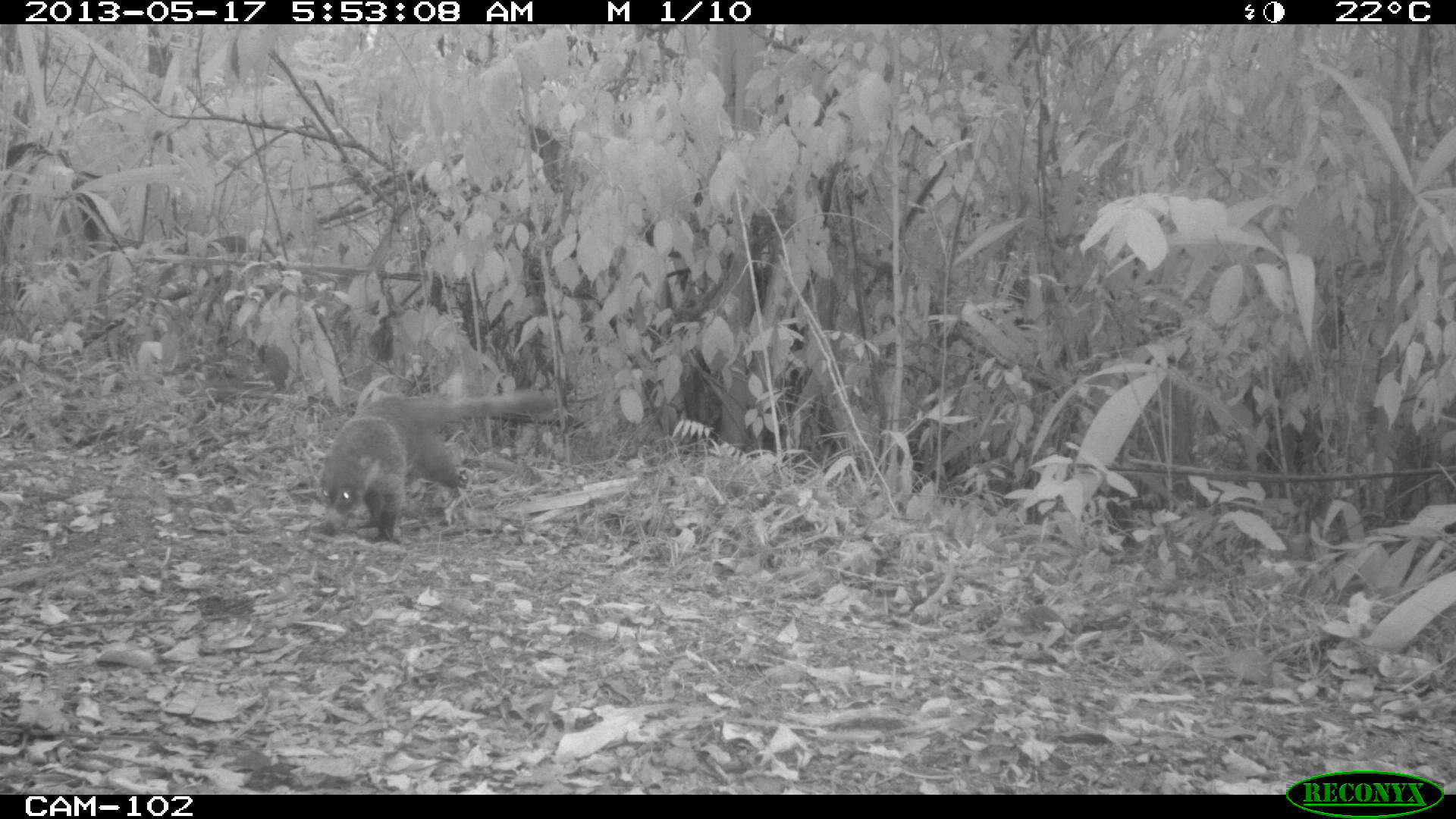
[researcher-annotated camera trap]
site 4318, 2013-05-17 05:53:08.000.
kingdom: Animalia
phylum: Chordata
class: Mammalia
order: Carnivora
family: Procyonidae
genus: Nasua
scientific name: Nasua narica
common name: white-nosed coati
Nasua narica (white-nosed coati), count 1.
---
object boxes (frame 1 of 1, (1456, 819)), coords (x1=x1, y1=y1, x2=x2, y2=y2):
nasua narica: (x1=314, y1=387, x2=562, y2=553)